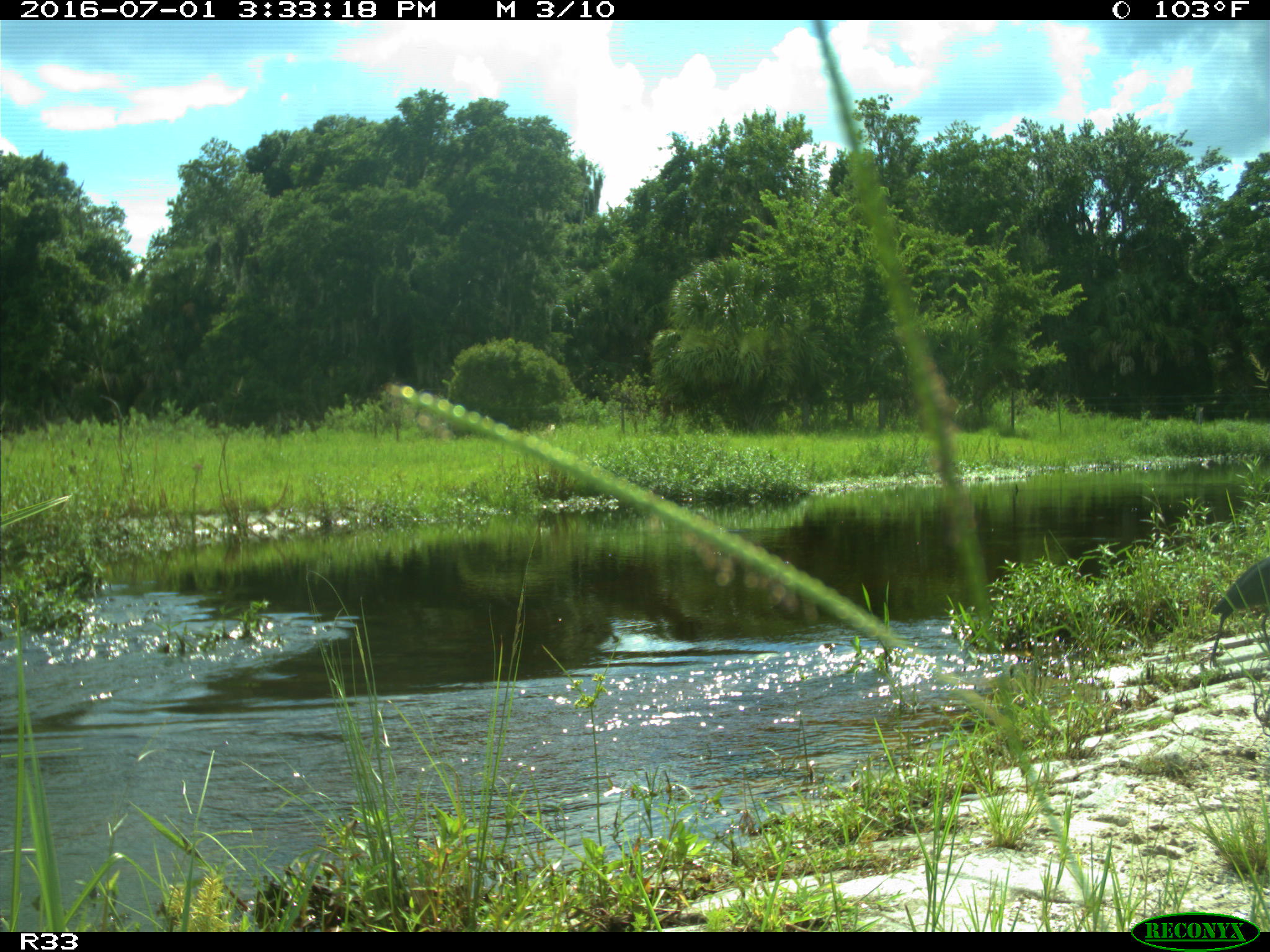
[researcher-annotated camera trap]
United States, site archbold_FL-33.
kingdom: Animalia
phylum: Chordata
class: Aves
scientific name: Aves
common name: birds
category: unidentified bird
Unidentified bird (birds) (Aves).